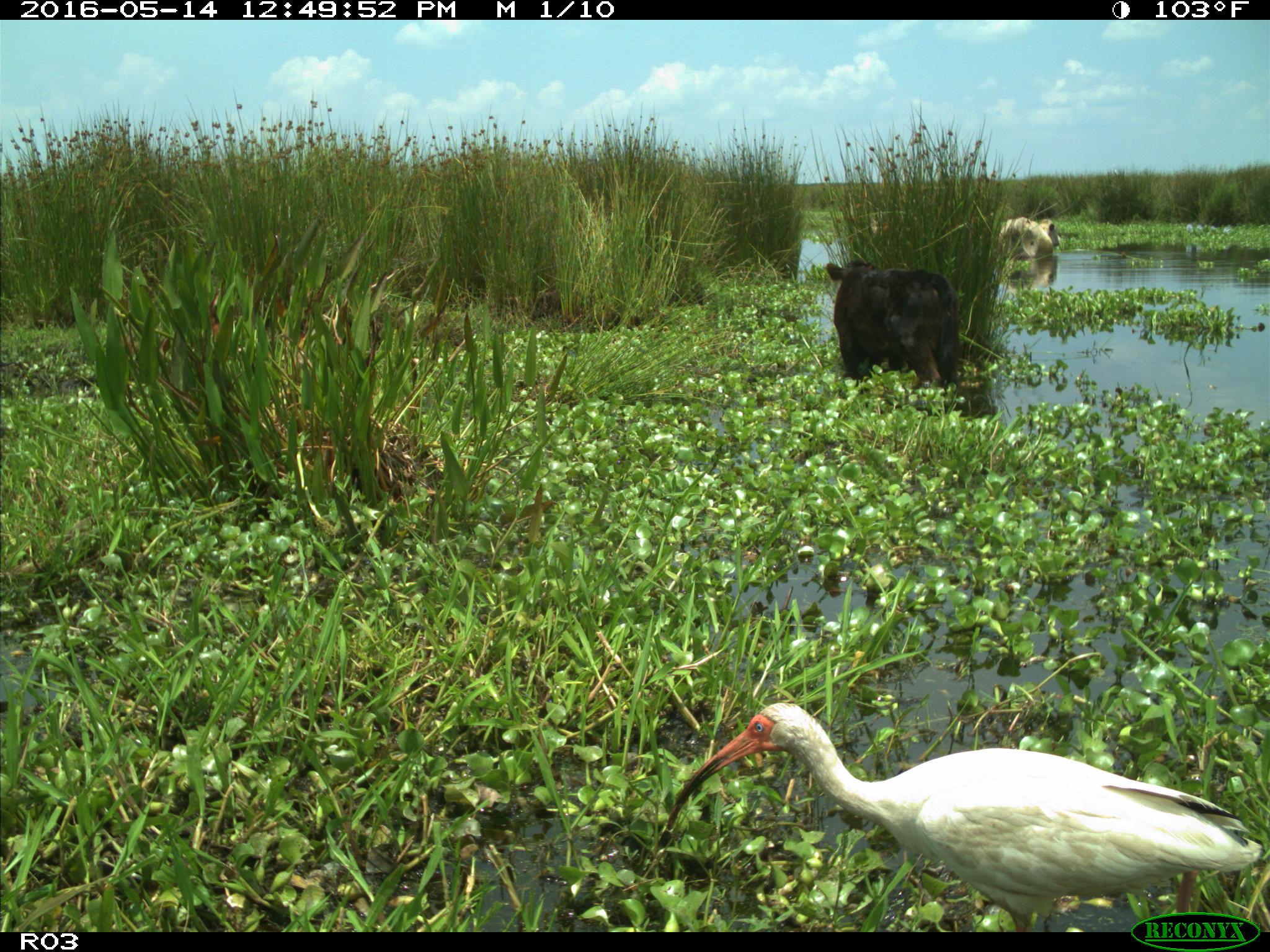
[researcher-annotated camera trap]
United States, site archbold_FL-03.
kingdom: Animalia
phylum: Chordata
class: Mammalia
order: Artiodactyla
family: Bovidae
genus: Bos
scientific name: Bos taurus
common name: domestic cow